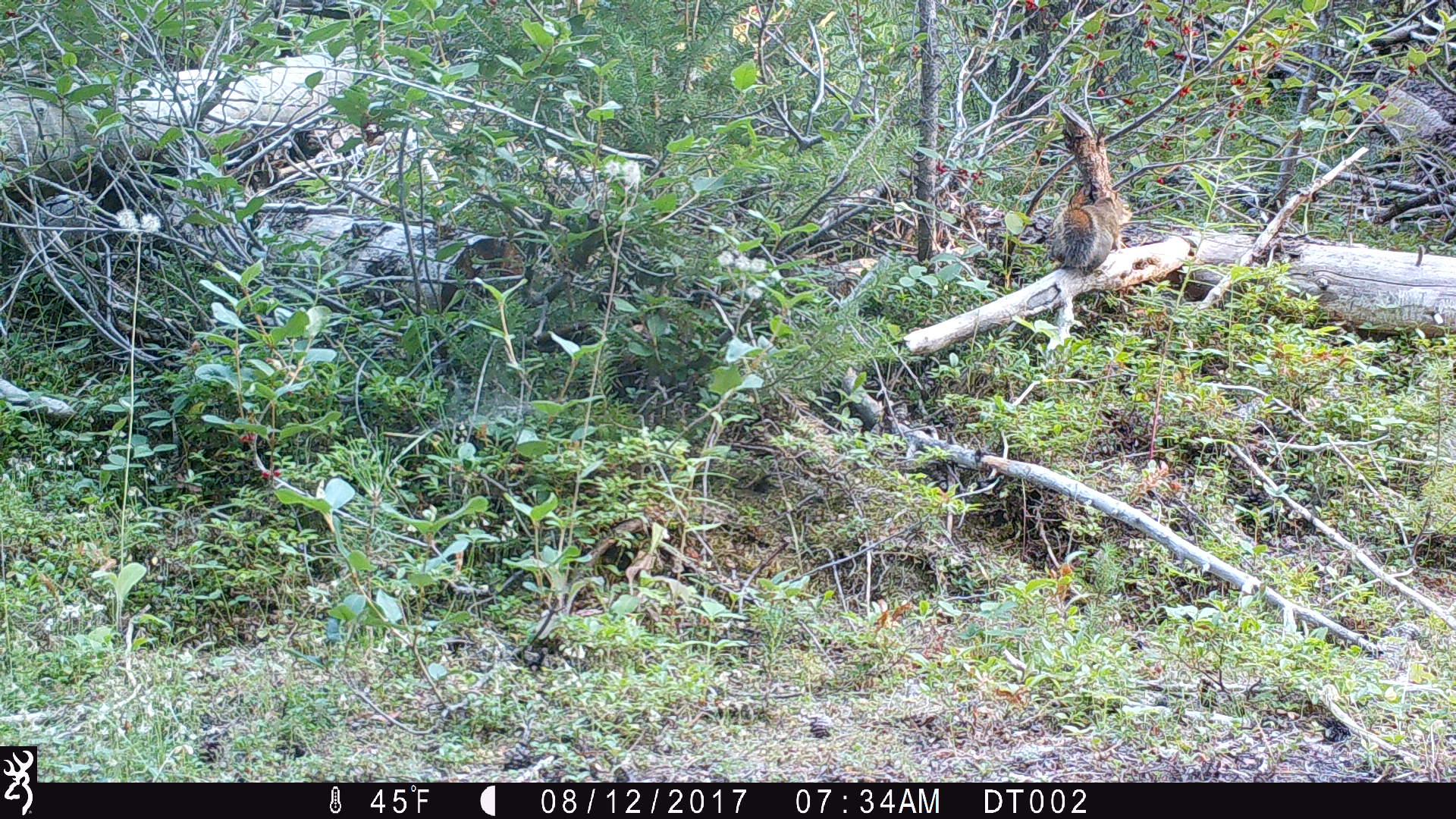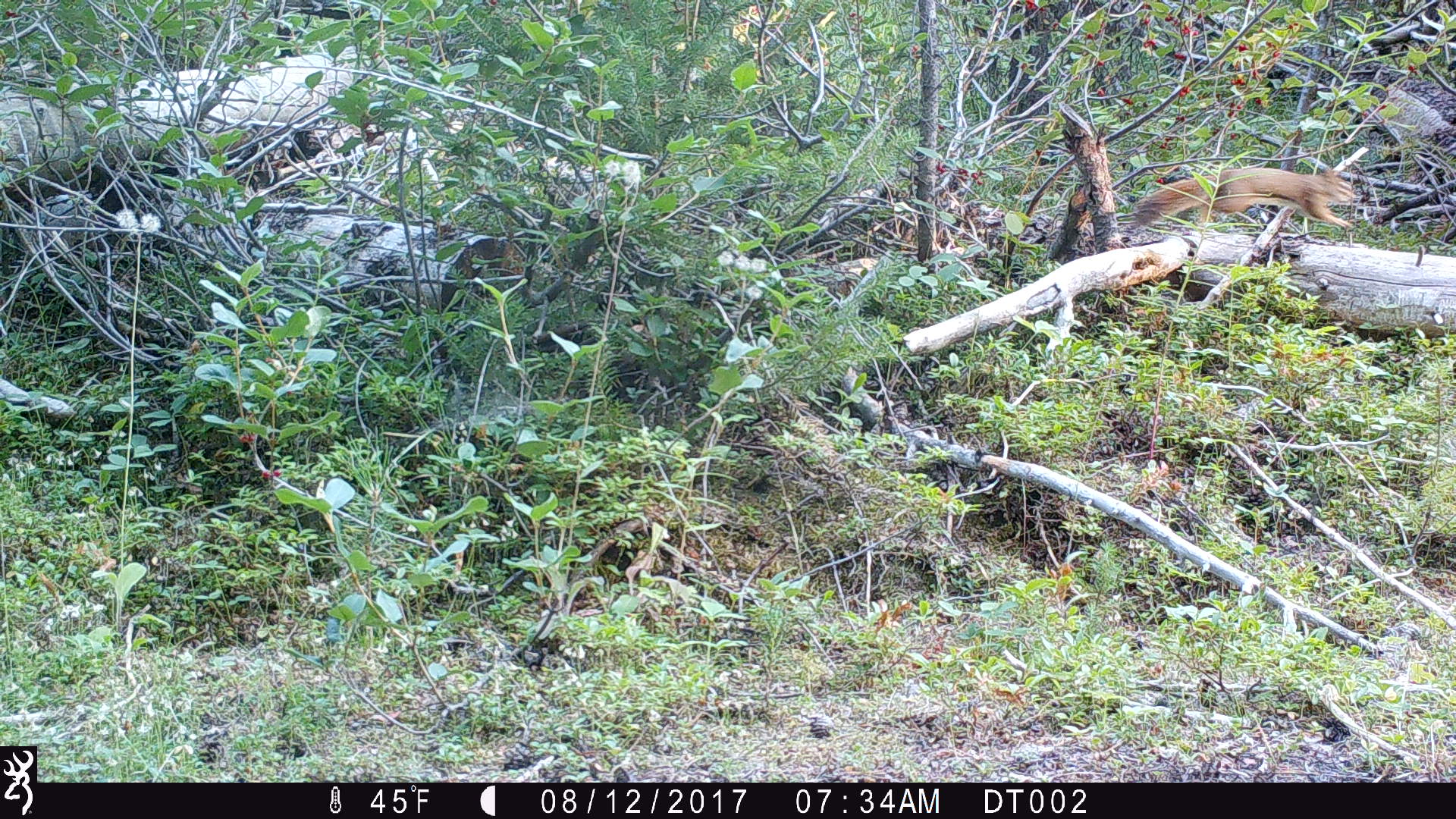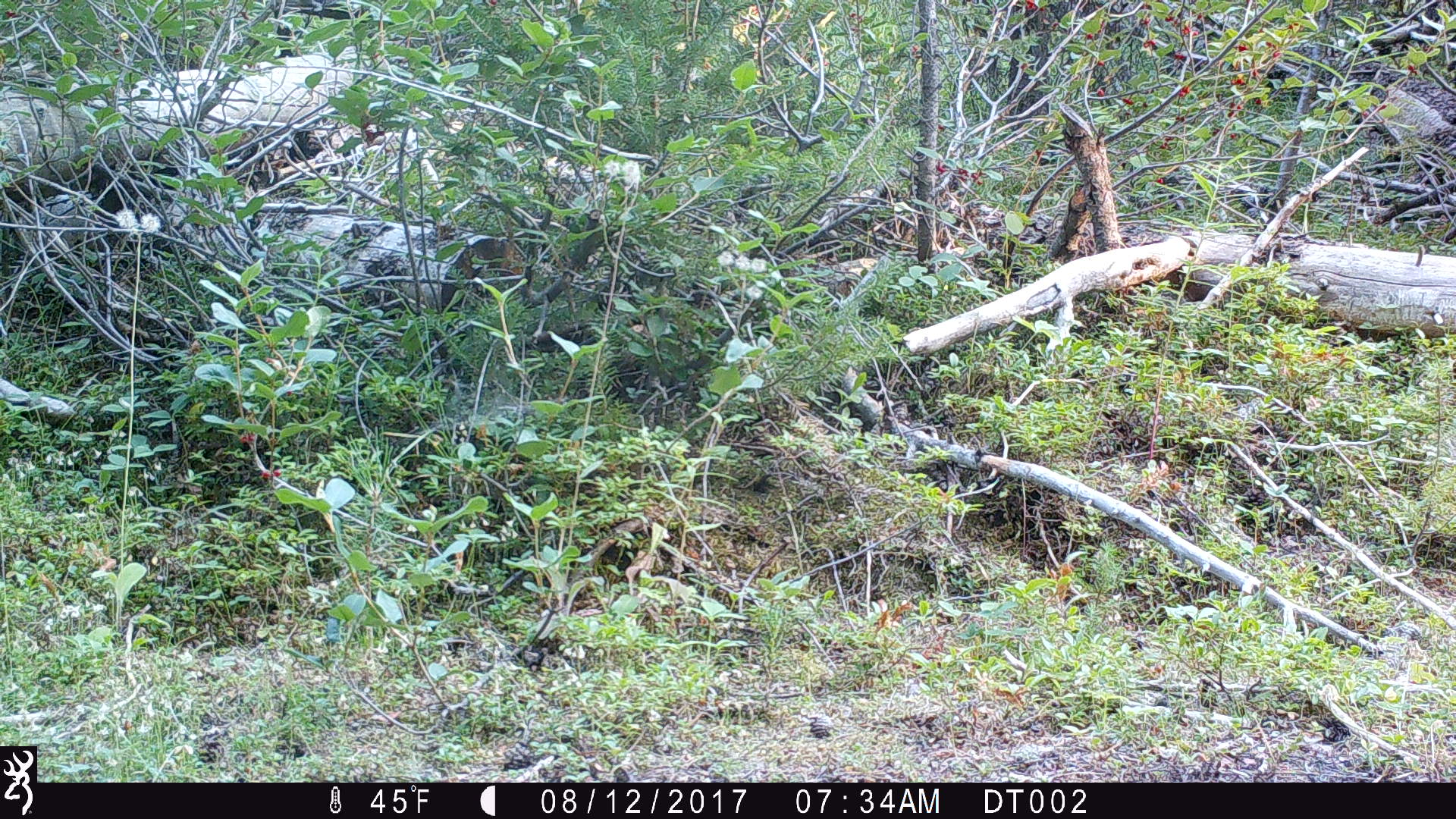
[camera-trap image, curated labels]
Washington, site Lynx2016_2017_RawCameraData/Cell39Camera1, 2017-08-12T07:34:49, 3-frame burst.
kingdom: Animalia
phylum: Chordata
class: Mammalia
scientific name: Mammalia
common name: small mammal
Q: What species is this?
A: Small mammal (Mammalia).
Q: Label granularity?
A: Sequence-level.